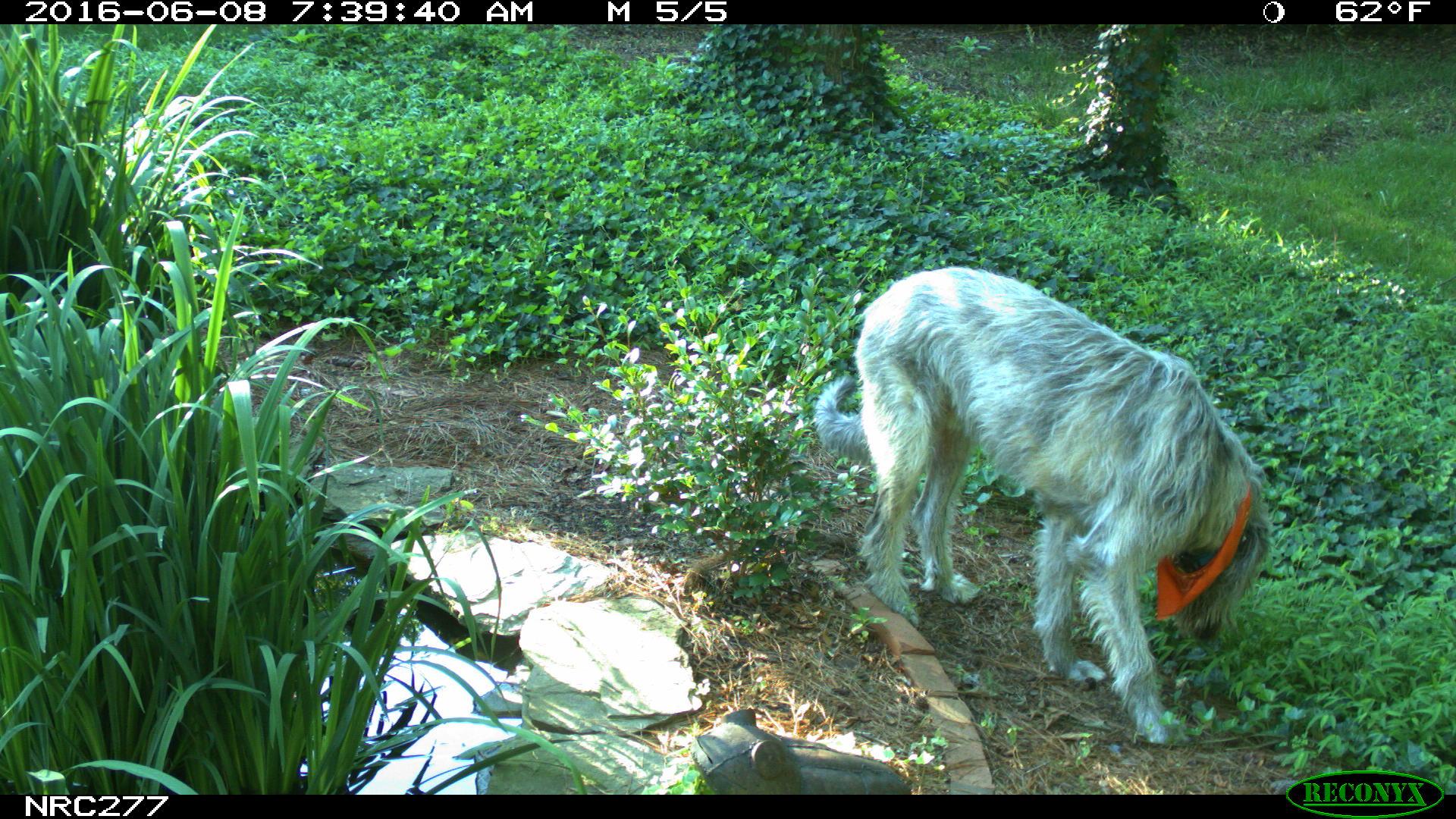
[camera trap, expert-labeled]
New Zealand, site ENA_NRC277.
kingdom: Animalia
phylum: Chordata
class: Mammalia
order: Carnivora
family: Canidae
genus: Canis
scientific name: Canis familiaris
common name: domestic dog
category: dog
Dog (domestic dog) (Canis familiaris).